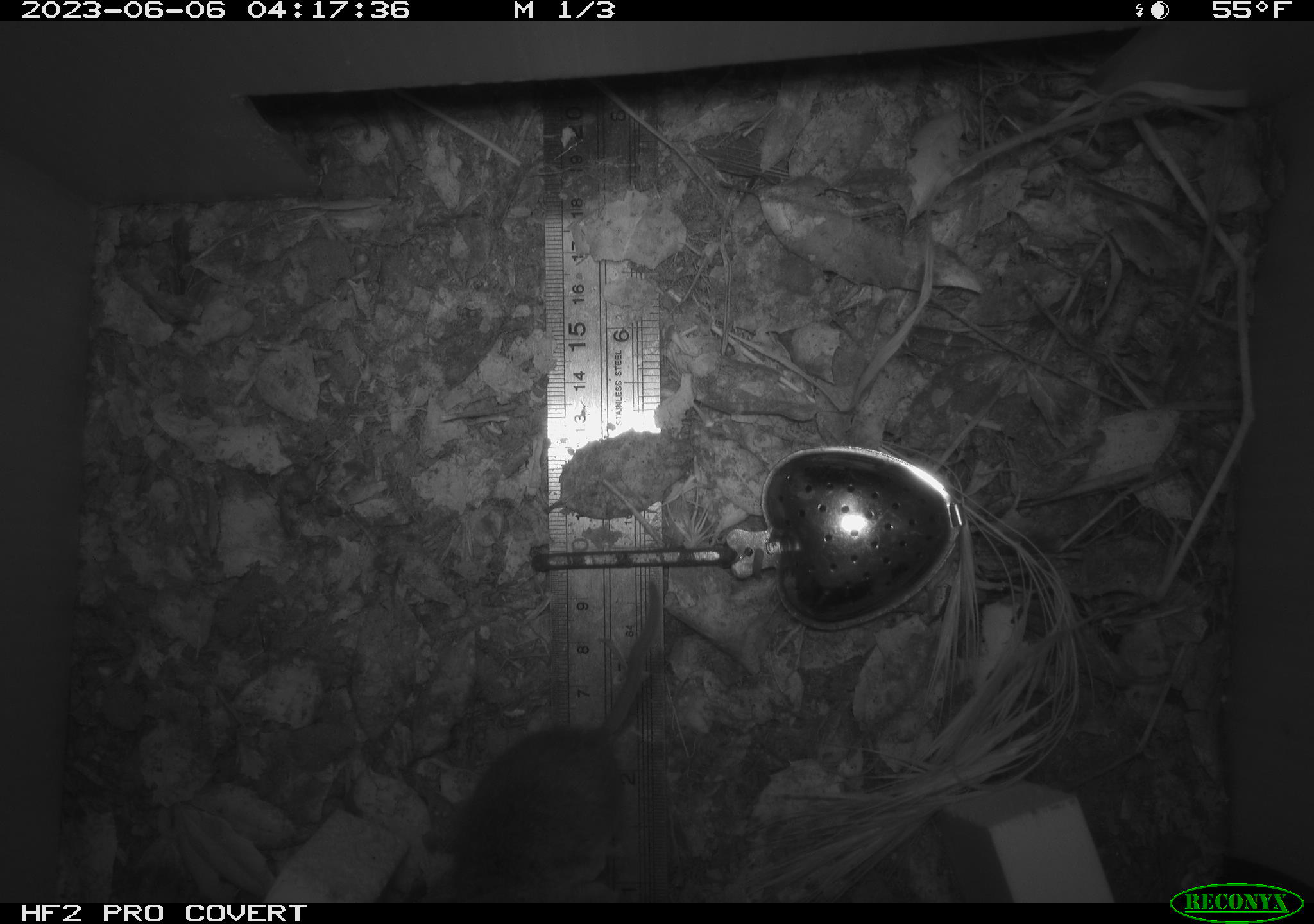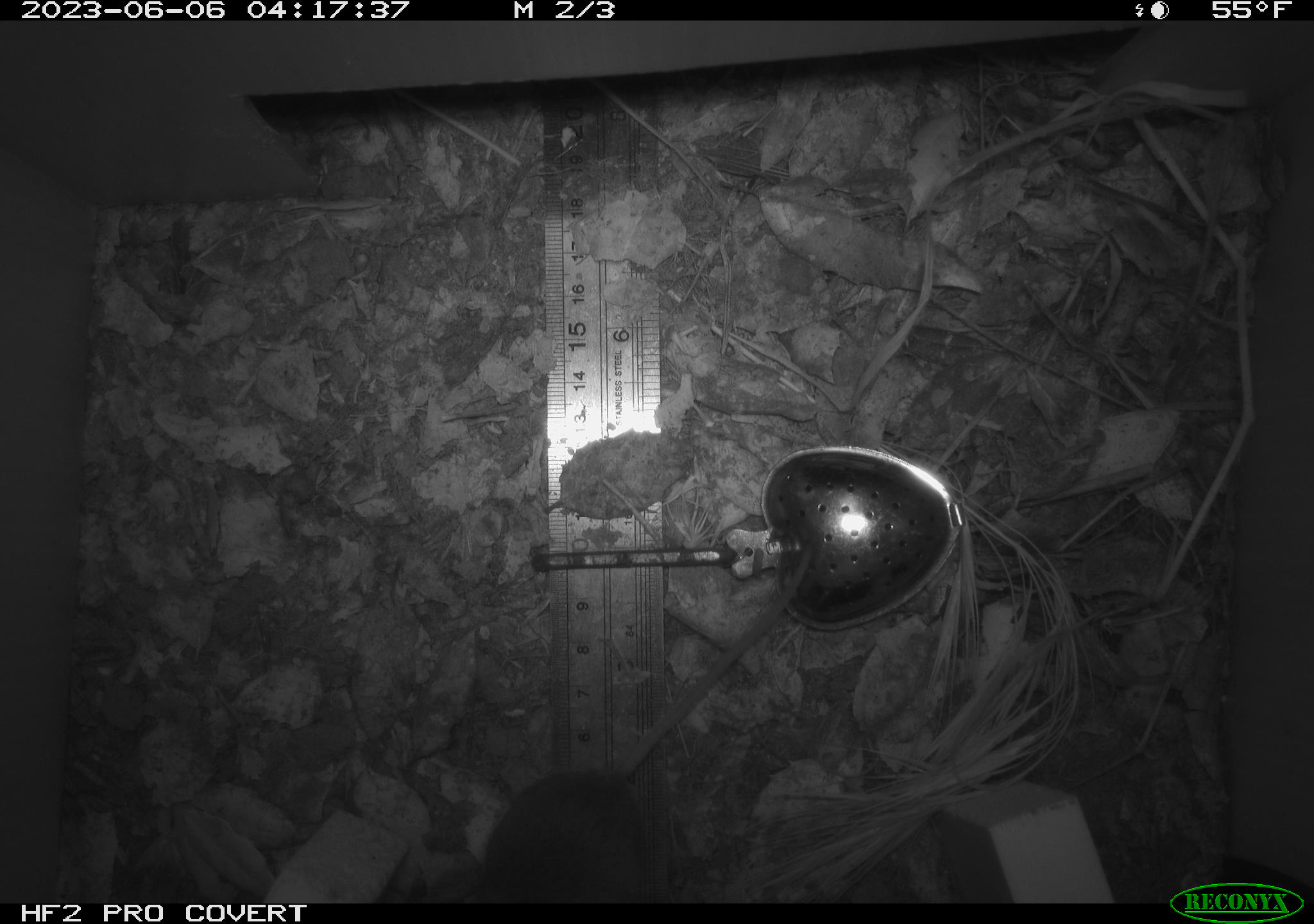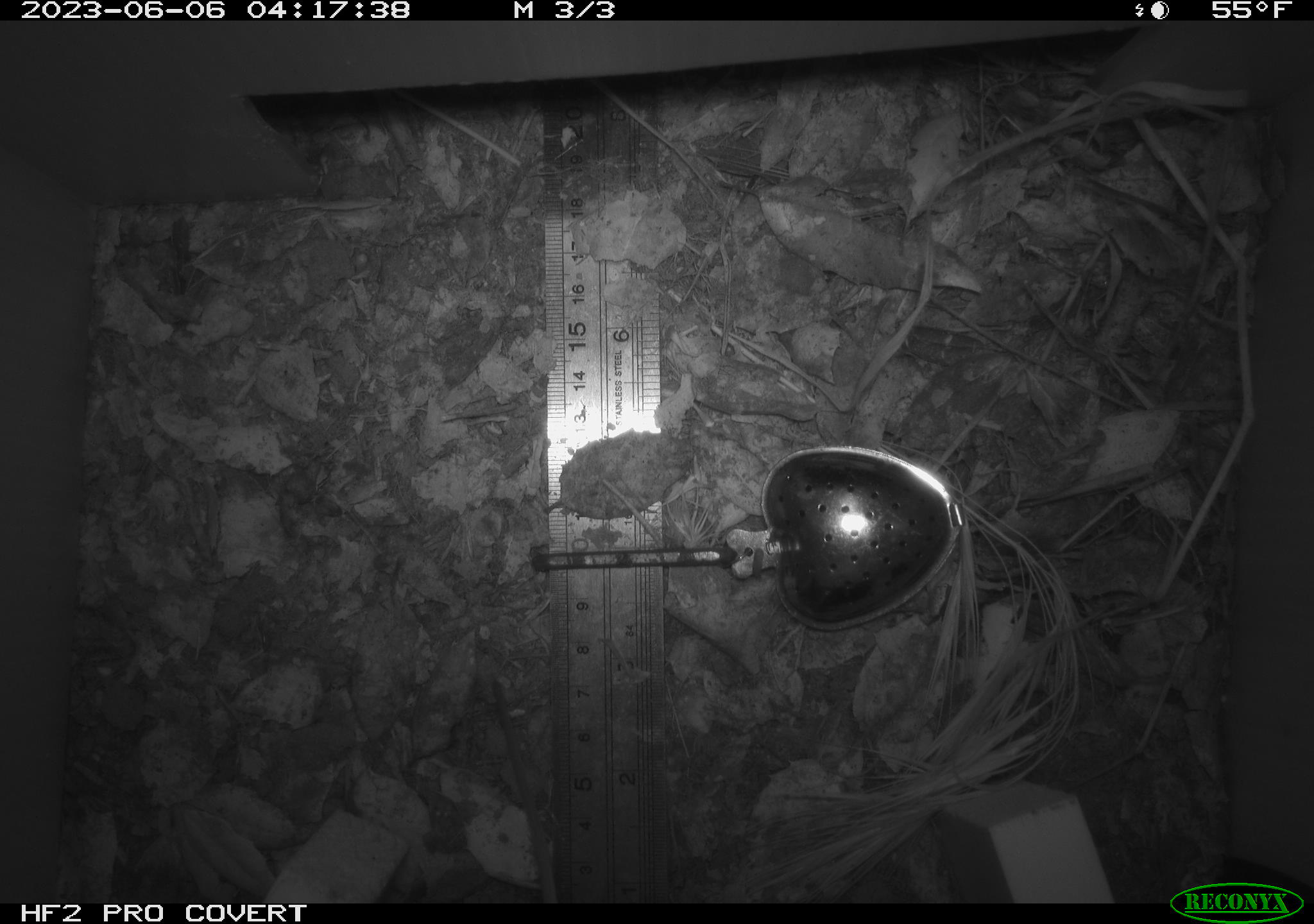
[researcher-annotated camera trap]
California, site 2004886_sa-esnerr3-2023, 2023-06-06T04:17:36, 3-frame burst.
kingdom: Animalia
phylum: Chordata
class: Mammalia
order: Rodentia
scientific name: Rodentia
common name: mouse species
Mouse species (Rodentia).